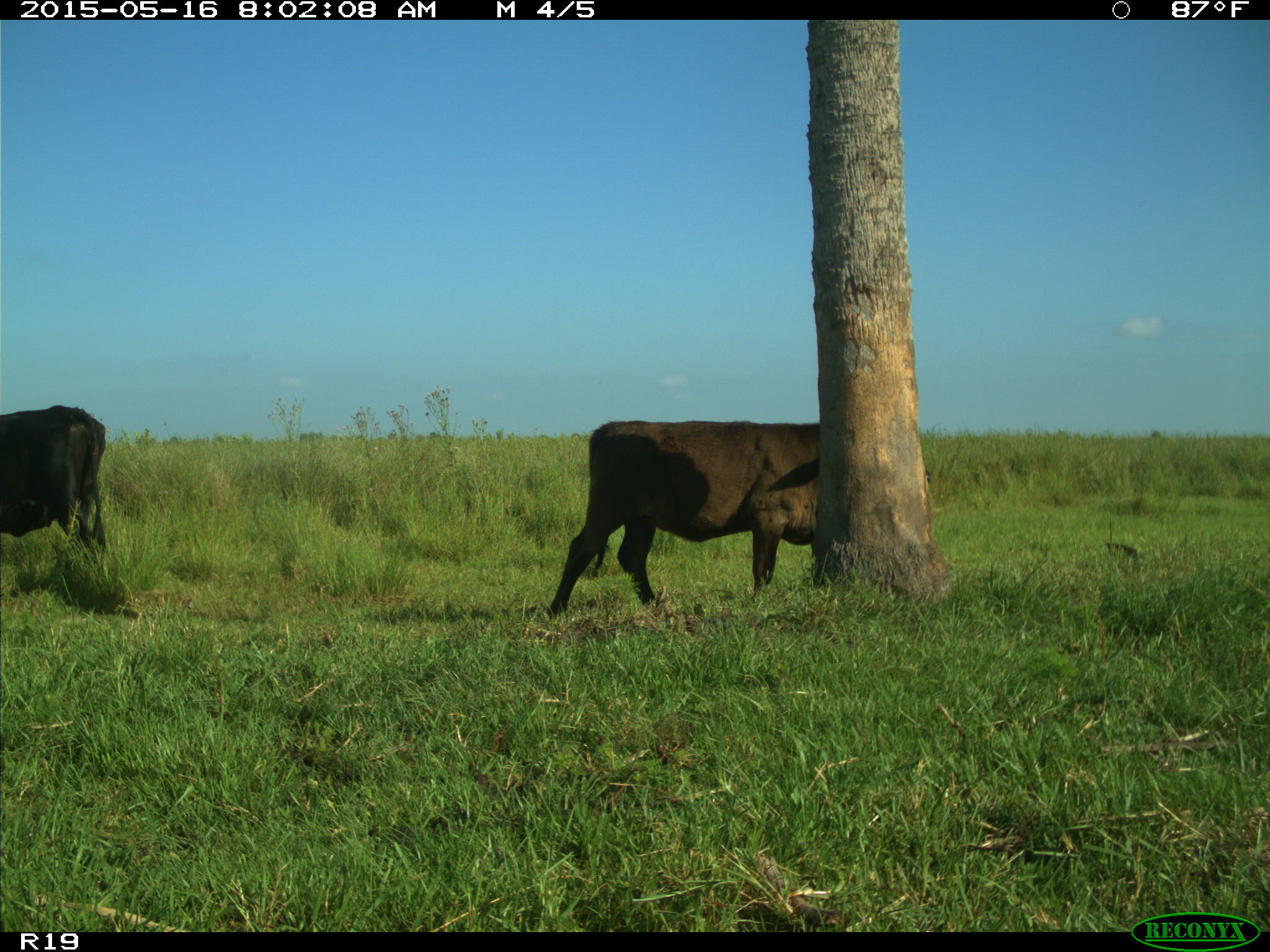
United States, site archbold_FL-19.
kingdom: Animalia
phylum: Chordata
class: Mammalia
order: Artiodactyla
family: Bovidae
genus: Bos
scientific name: Bos taurus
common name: domestic cow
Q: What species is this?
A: Bos taurus (domestic cow).